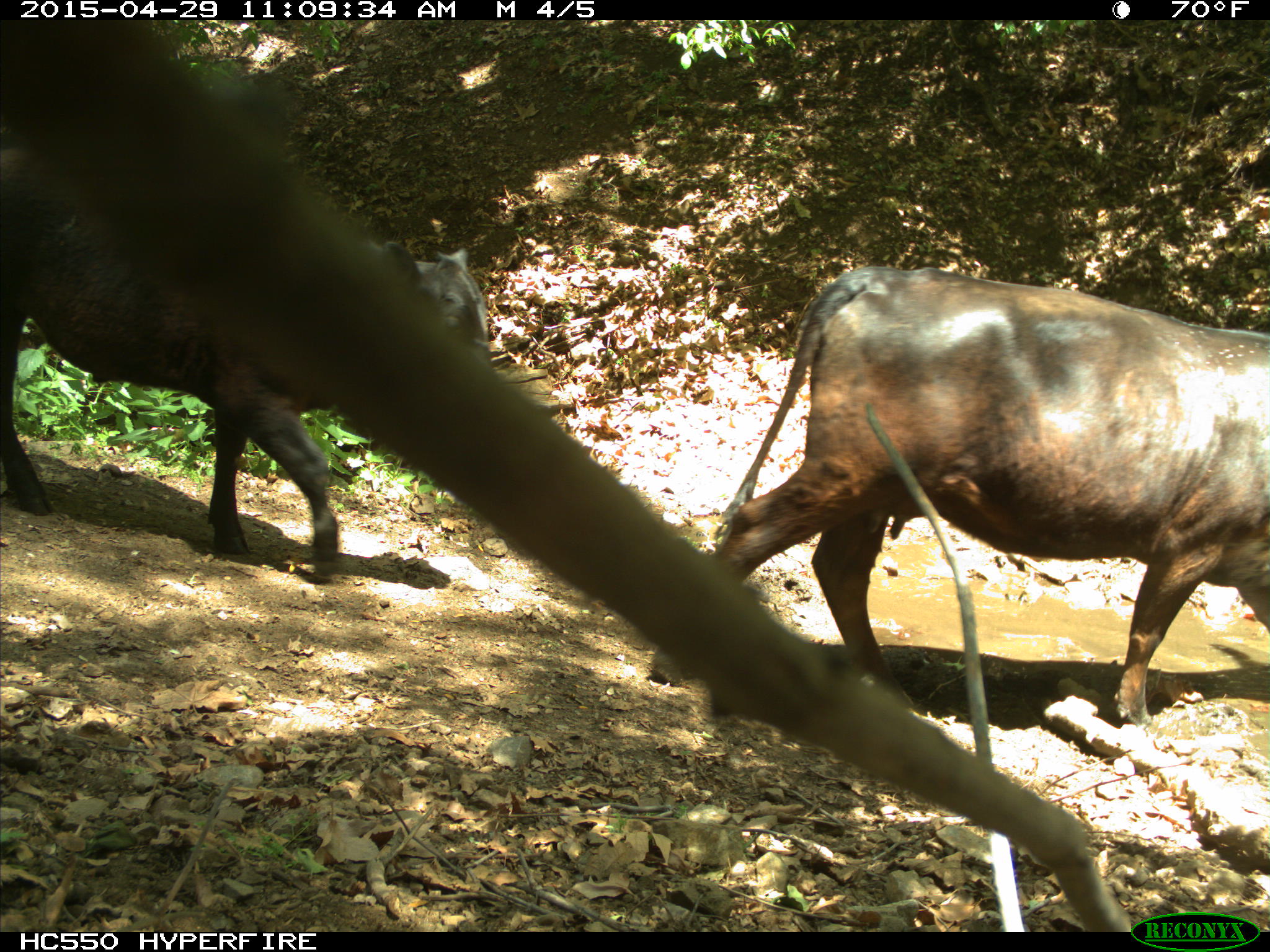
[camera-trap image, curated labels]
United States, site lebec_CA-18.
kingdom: Animalia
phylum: Chordata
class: Mammalia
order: Artiodactyla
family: Bovidae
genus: Bos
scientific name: Bos taurus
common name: domestic cow